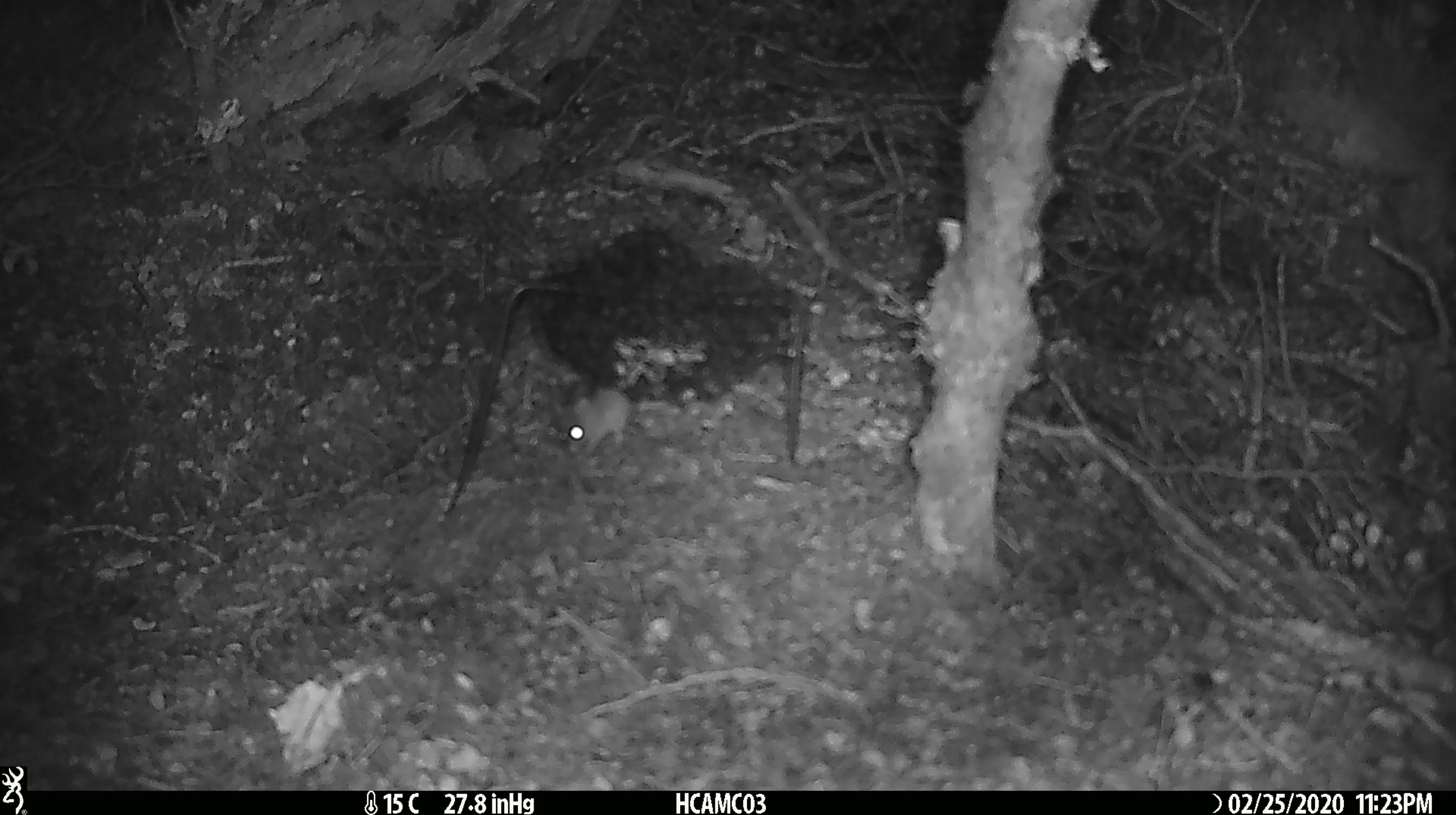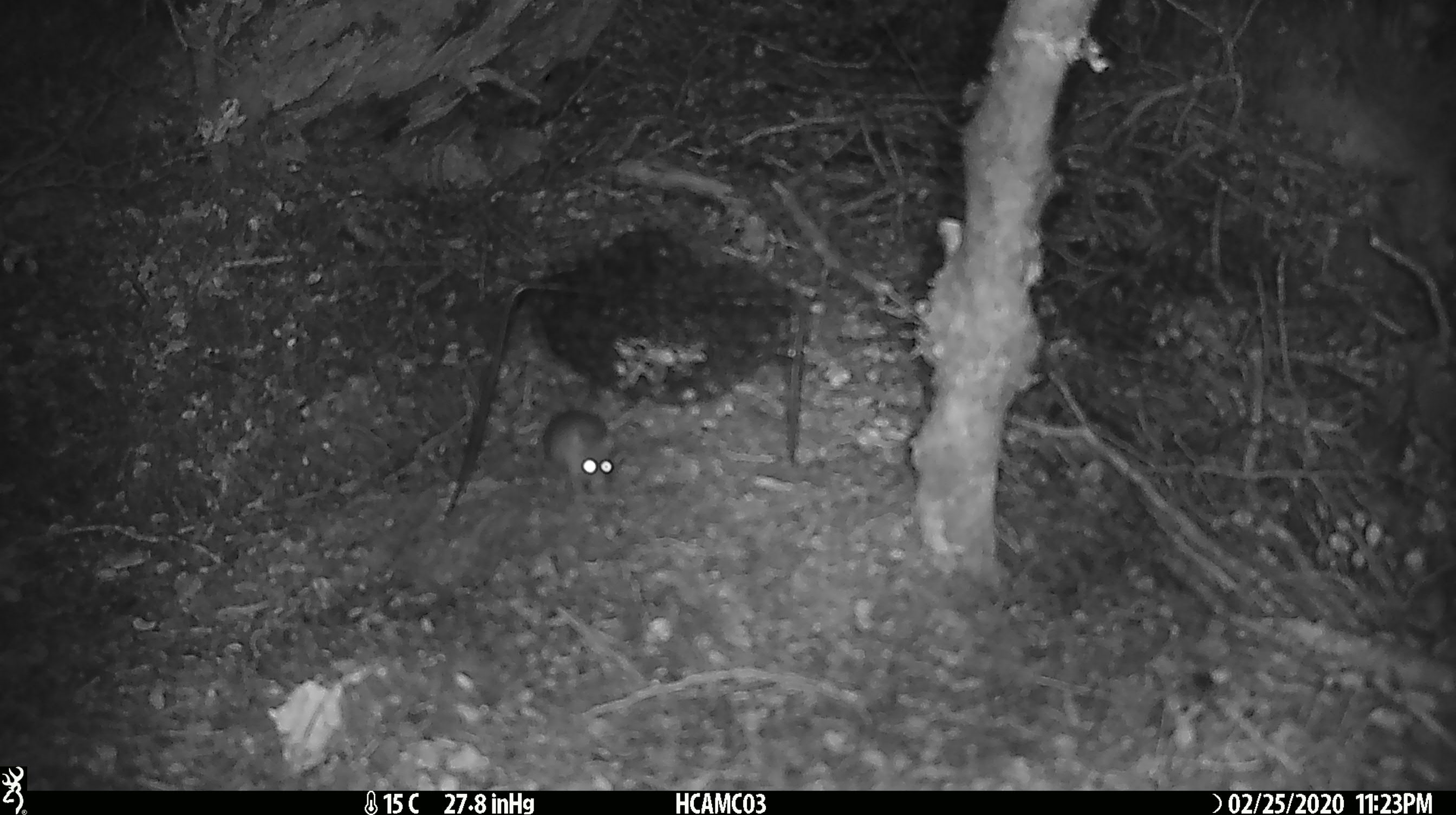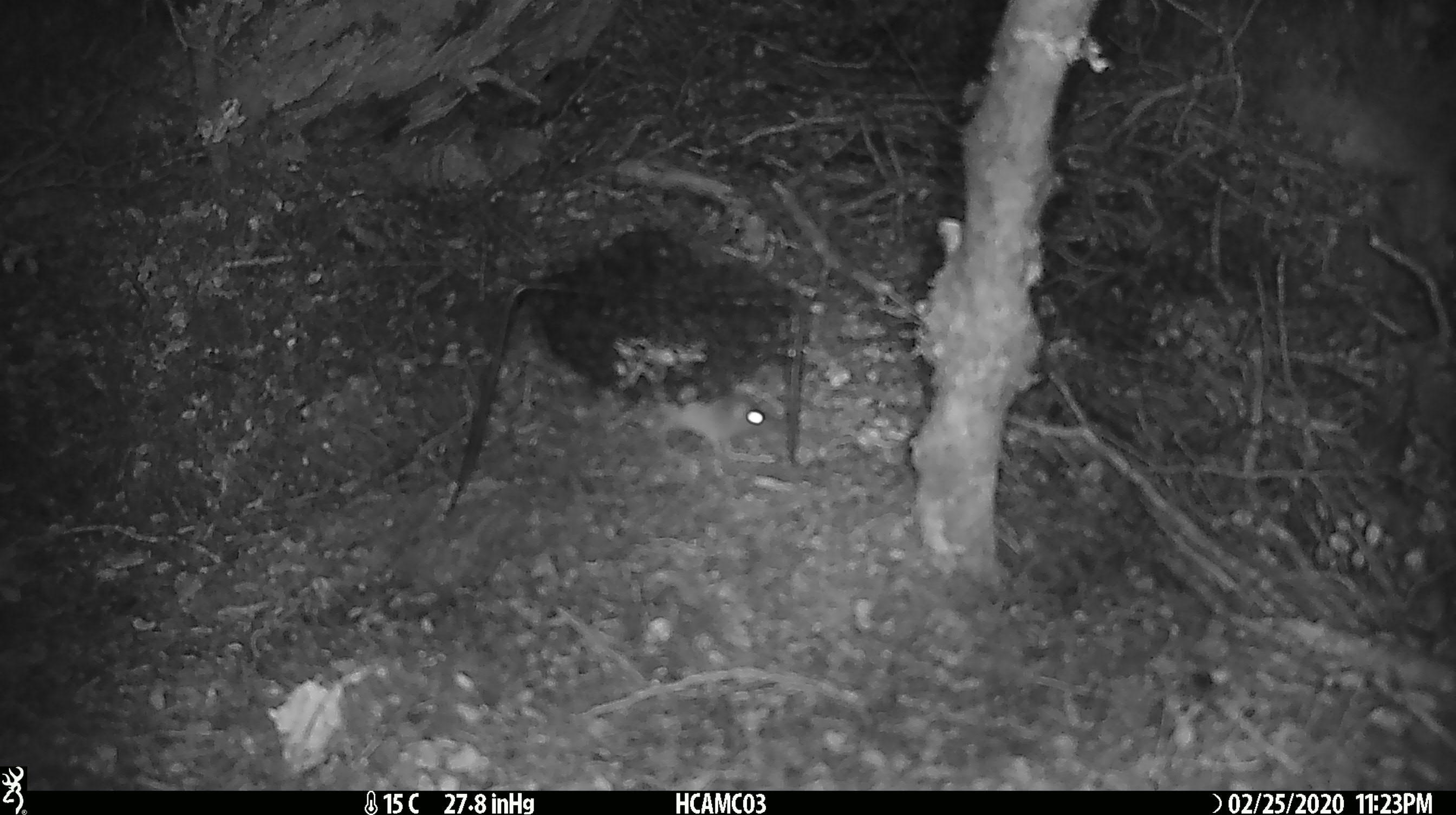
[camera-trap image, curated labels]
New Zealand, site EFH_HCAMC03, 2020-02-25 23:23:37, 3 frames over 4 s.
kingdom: Animalia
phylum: Chordata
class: Mammalia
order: Rodentia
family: Muridae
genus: Mus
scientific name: Mus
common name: mouse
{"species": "mouse (Mus)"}